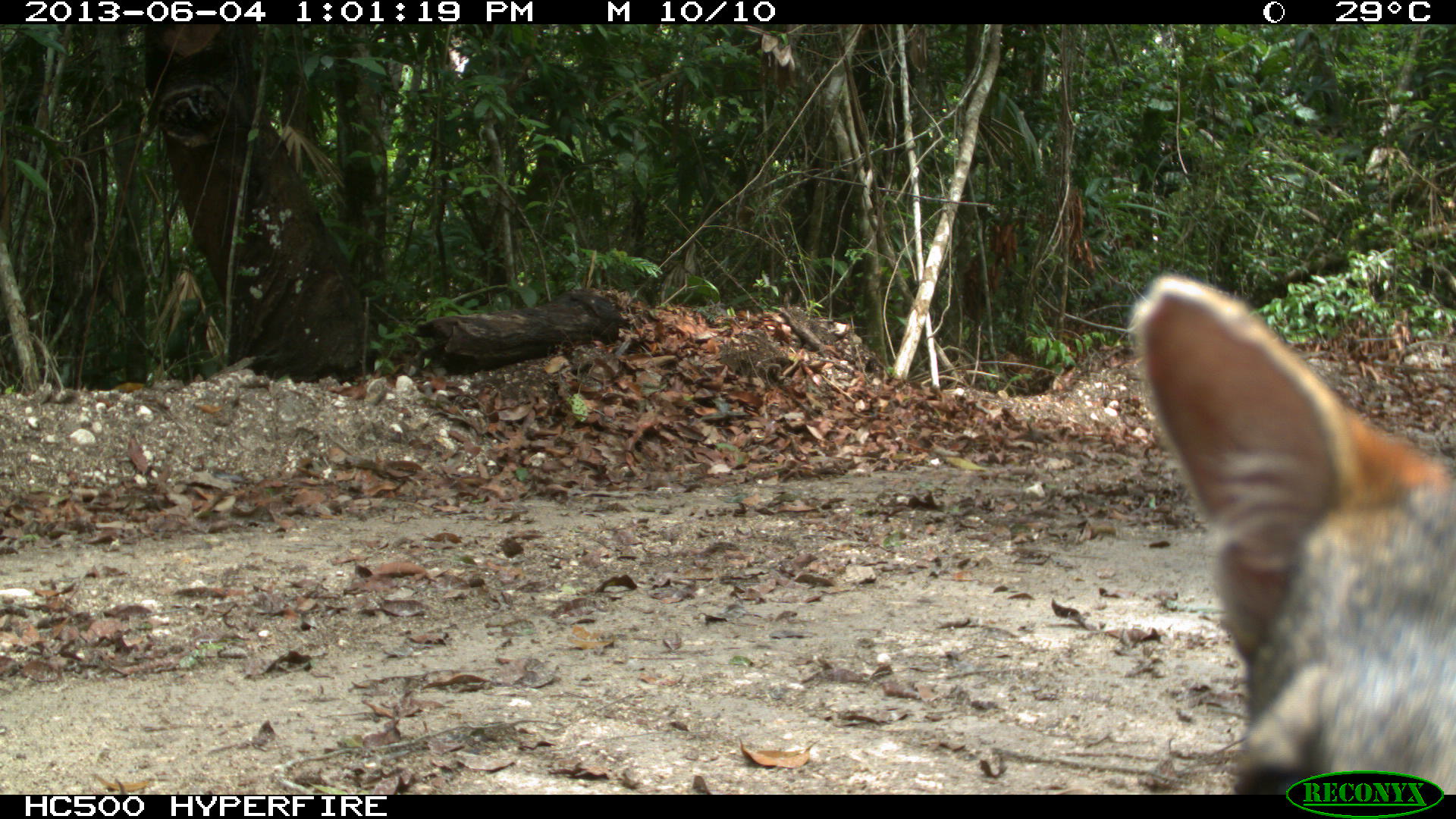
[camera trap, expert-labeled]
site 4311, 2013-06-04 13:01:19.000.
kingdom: Animalia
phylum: Chordata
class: Mammalia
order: Carnivora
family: Canidae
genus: Urocyon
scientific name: Urocyon cinereoargenteus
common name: gray fox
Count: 1.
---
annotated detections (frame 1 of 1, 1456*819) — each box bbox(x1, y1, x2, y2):
urocyon cinereoargenteus: bbox(1131, 276, 1452, 795)